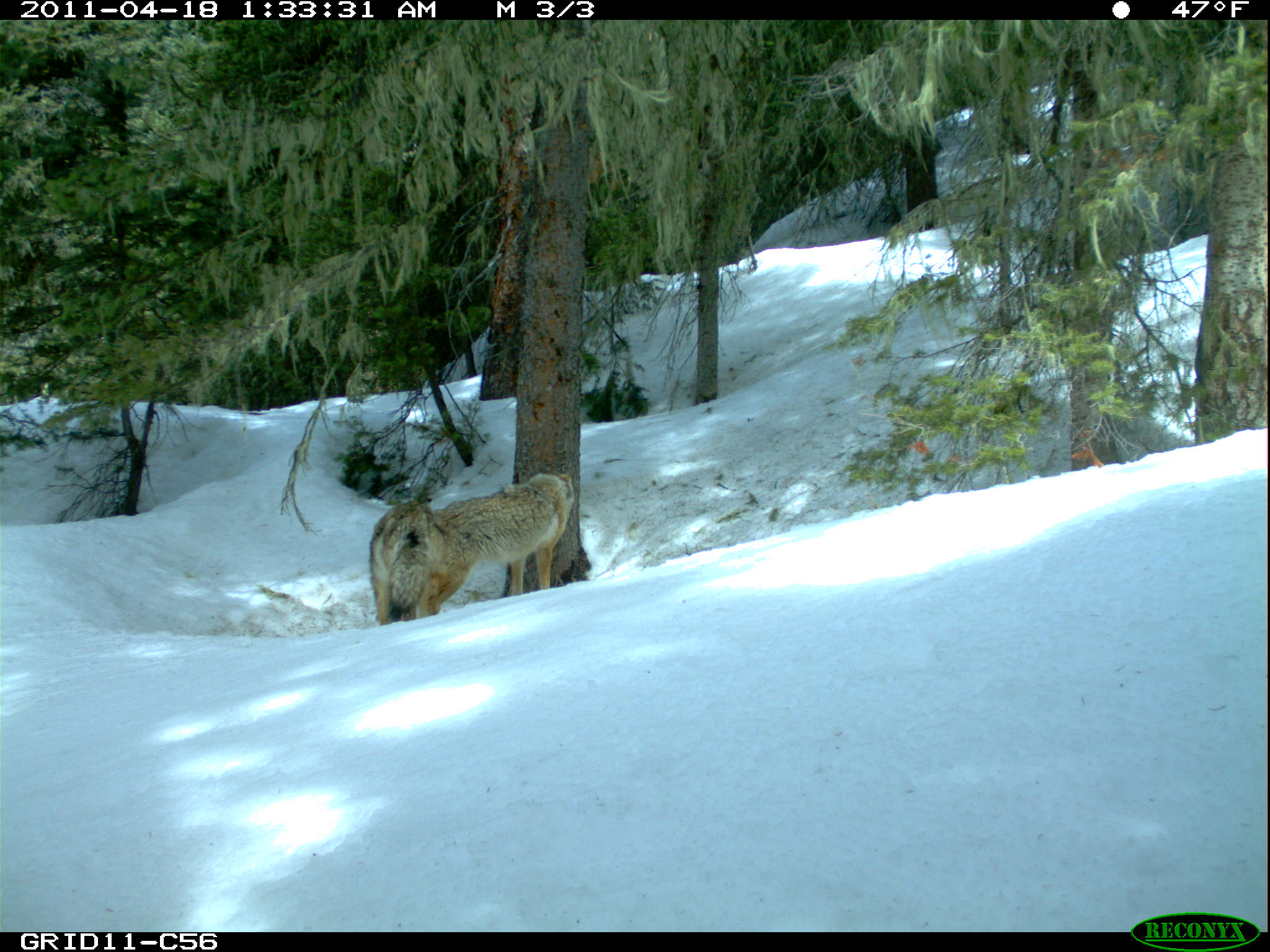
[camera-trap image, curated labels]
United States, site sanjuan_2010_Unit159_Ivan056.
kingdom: Animalia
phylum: Chordata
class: Mammalia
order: Carnivora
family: Canidae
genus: Canis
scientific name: Canis latrans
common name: coyote